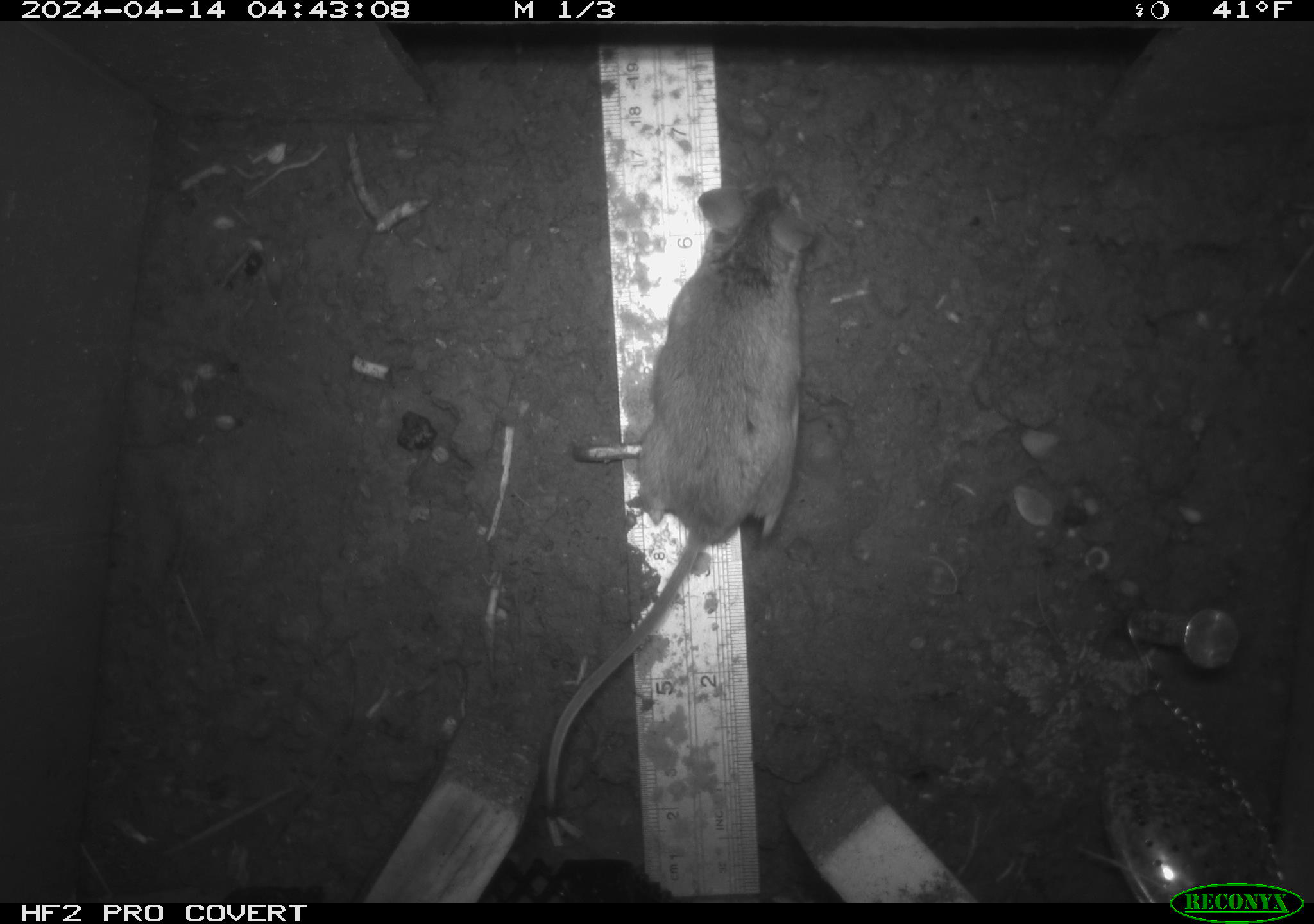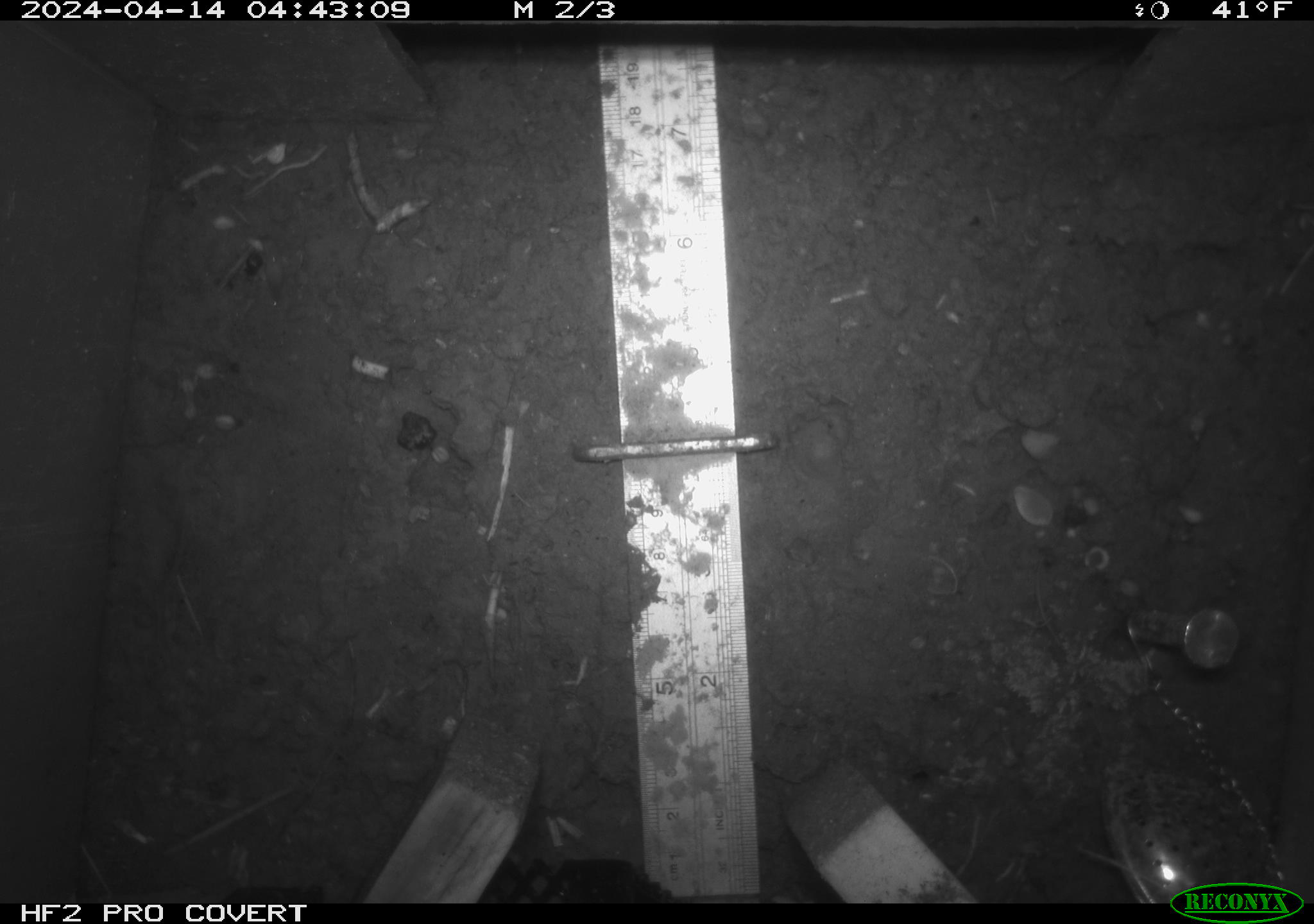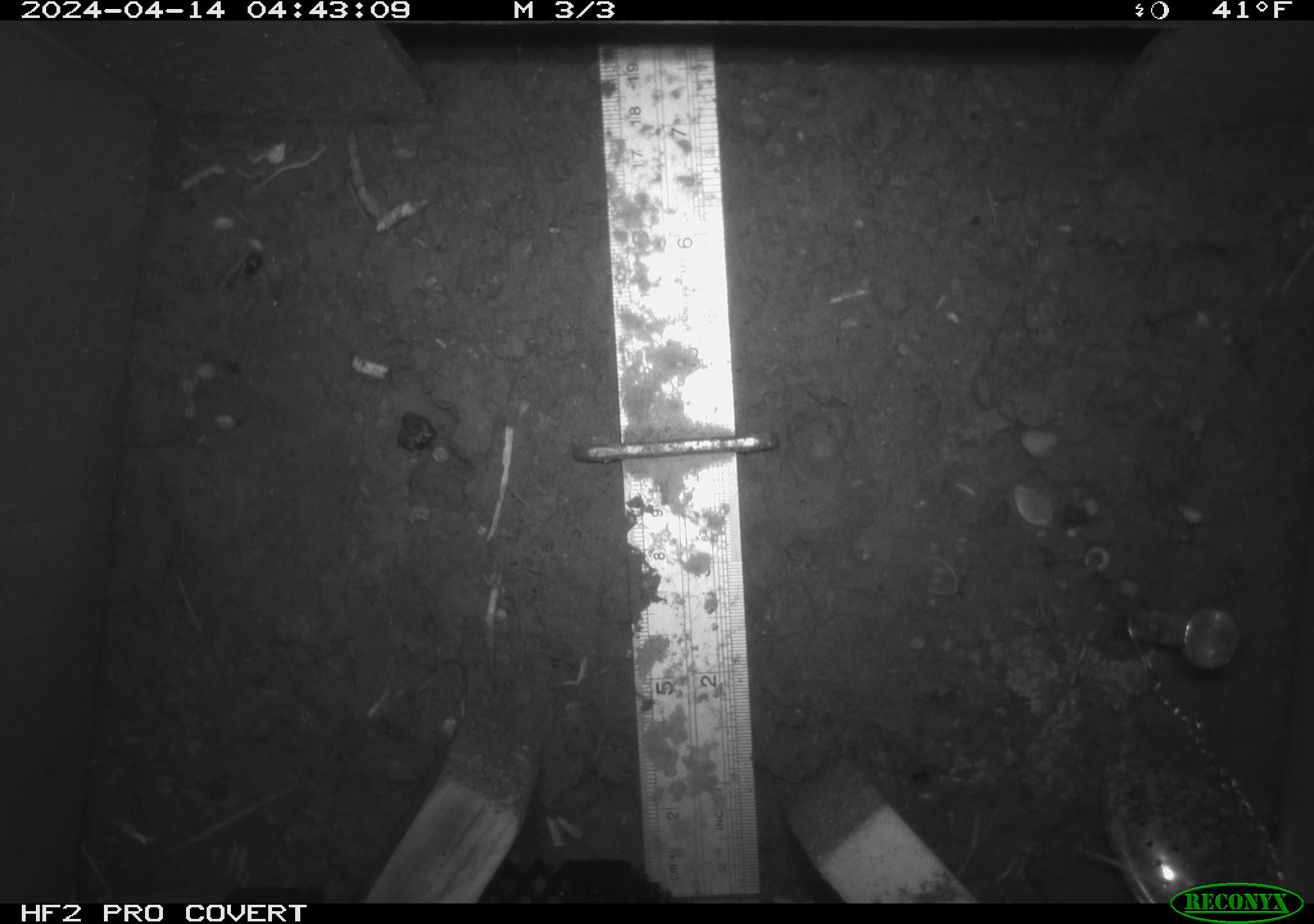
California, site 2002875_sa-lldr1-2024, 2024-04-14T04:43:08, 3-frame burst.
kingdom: Animalia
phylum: Chordata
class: Mammalia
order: Rodentia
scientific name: Rodentia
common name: rodent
Rodent (Rodentia).